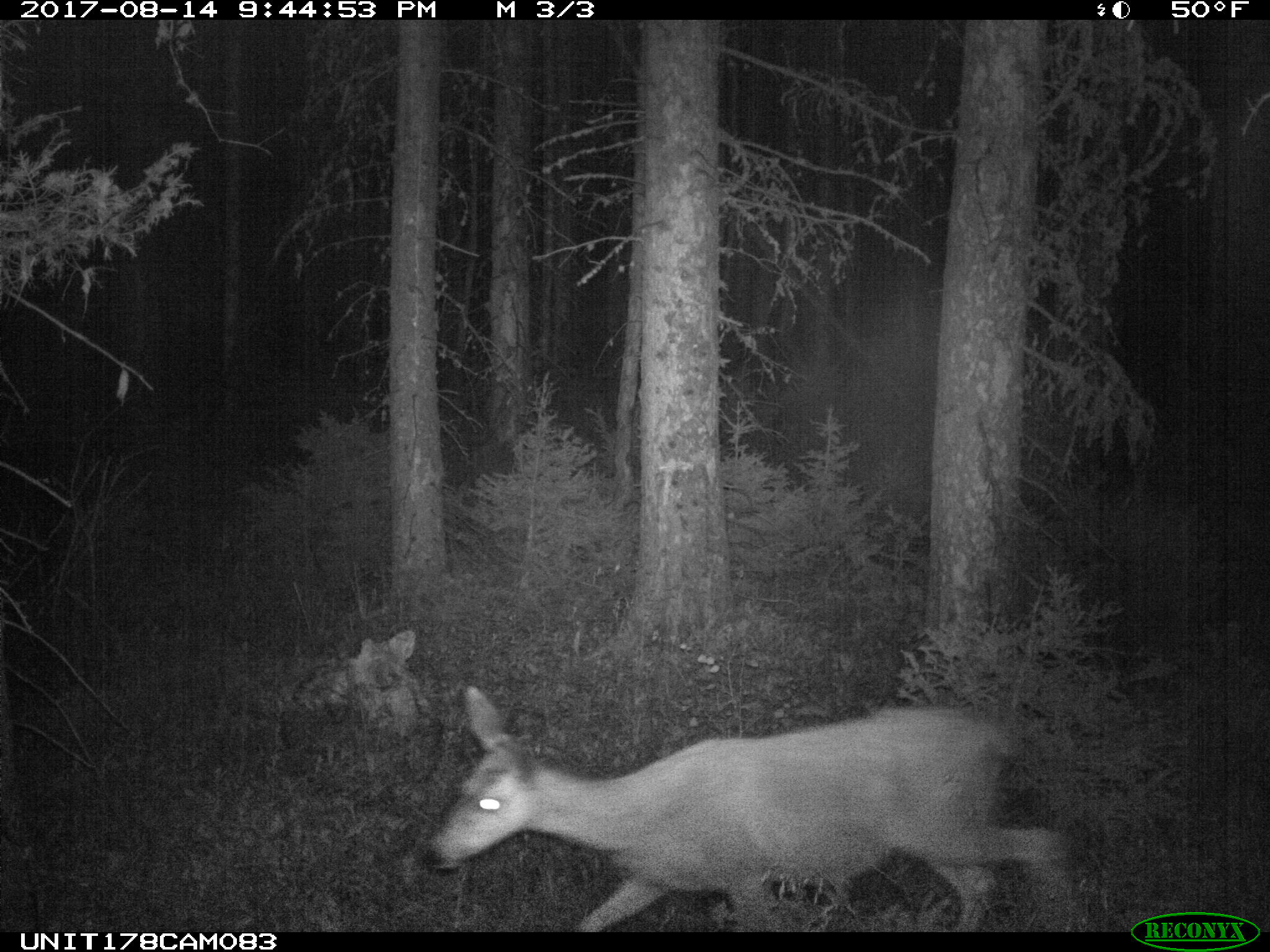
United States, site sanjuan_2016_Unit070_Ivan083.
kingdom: Animalia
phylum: Chordata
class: Mammalia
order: Artiodactyla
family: Cervidae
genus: Odocoileus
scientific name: Odocoileus hemionus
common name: mule deer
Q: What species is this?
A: Odocoileus hemionus (mule deer).